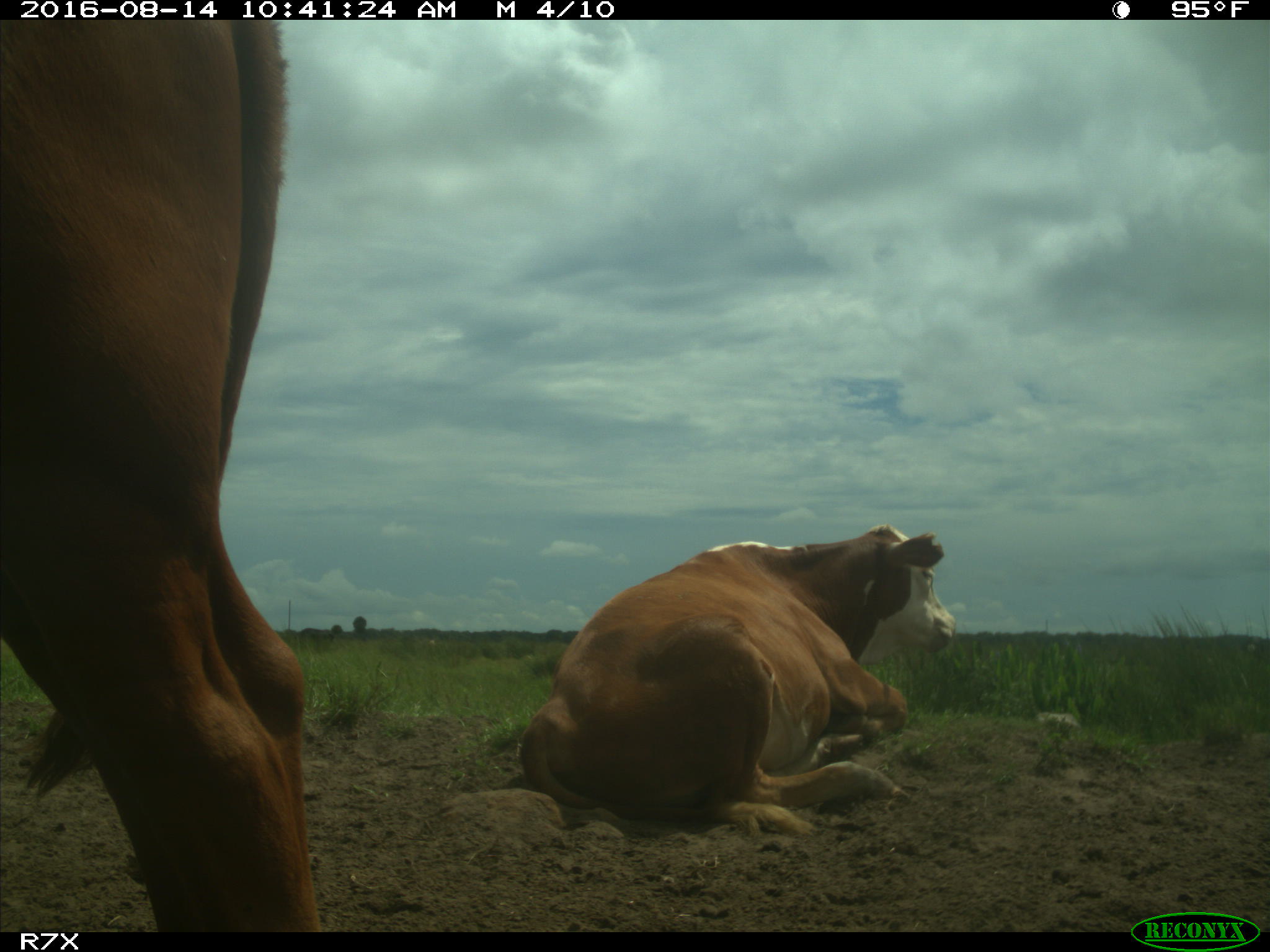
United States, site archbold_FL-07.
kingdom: Animalia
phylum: Chordata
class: Mammalia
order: Artiodactyla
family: Bovidae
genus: Bos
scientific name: Bos taurus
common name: domestic cow